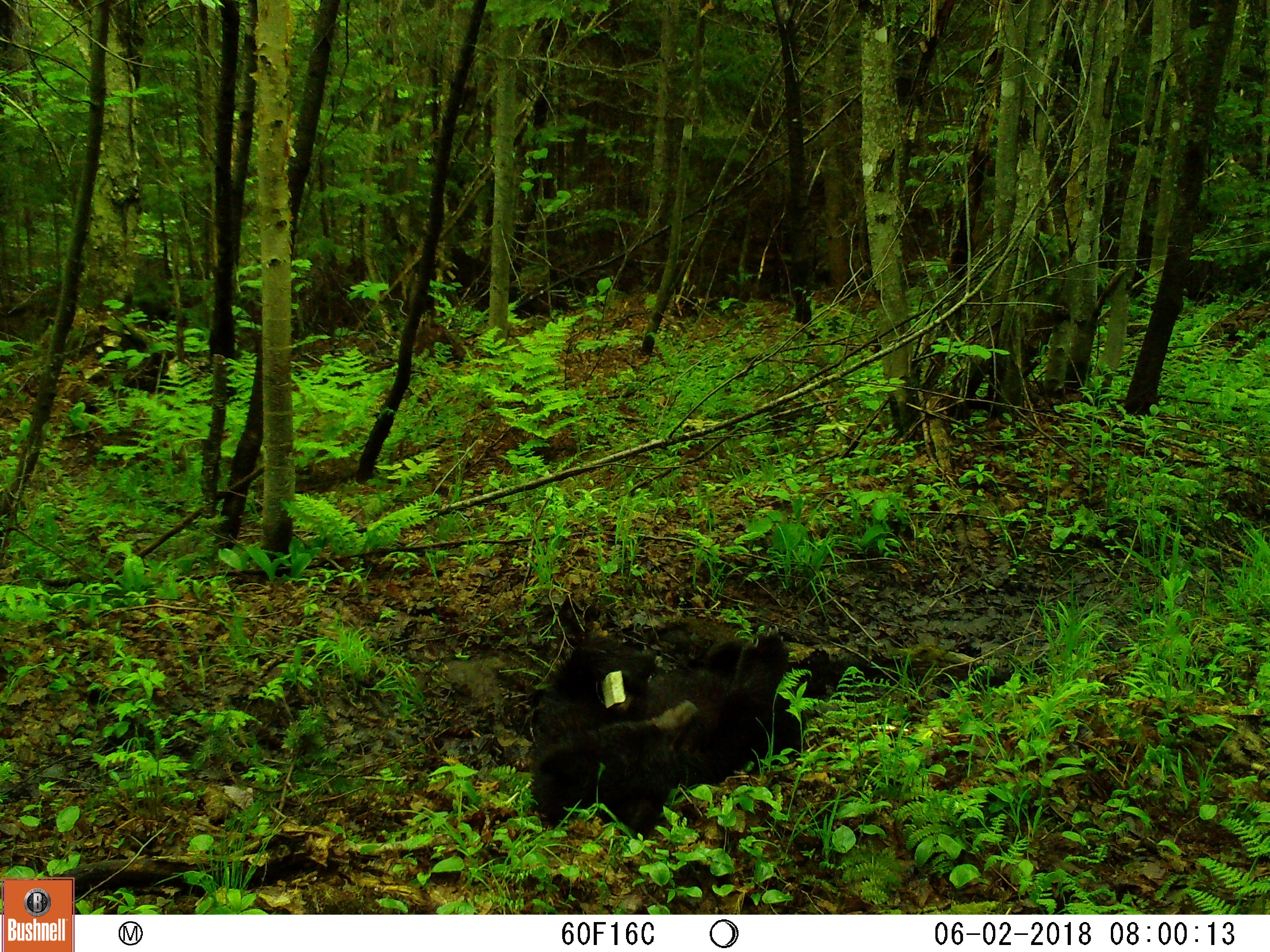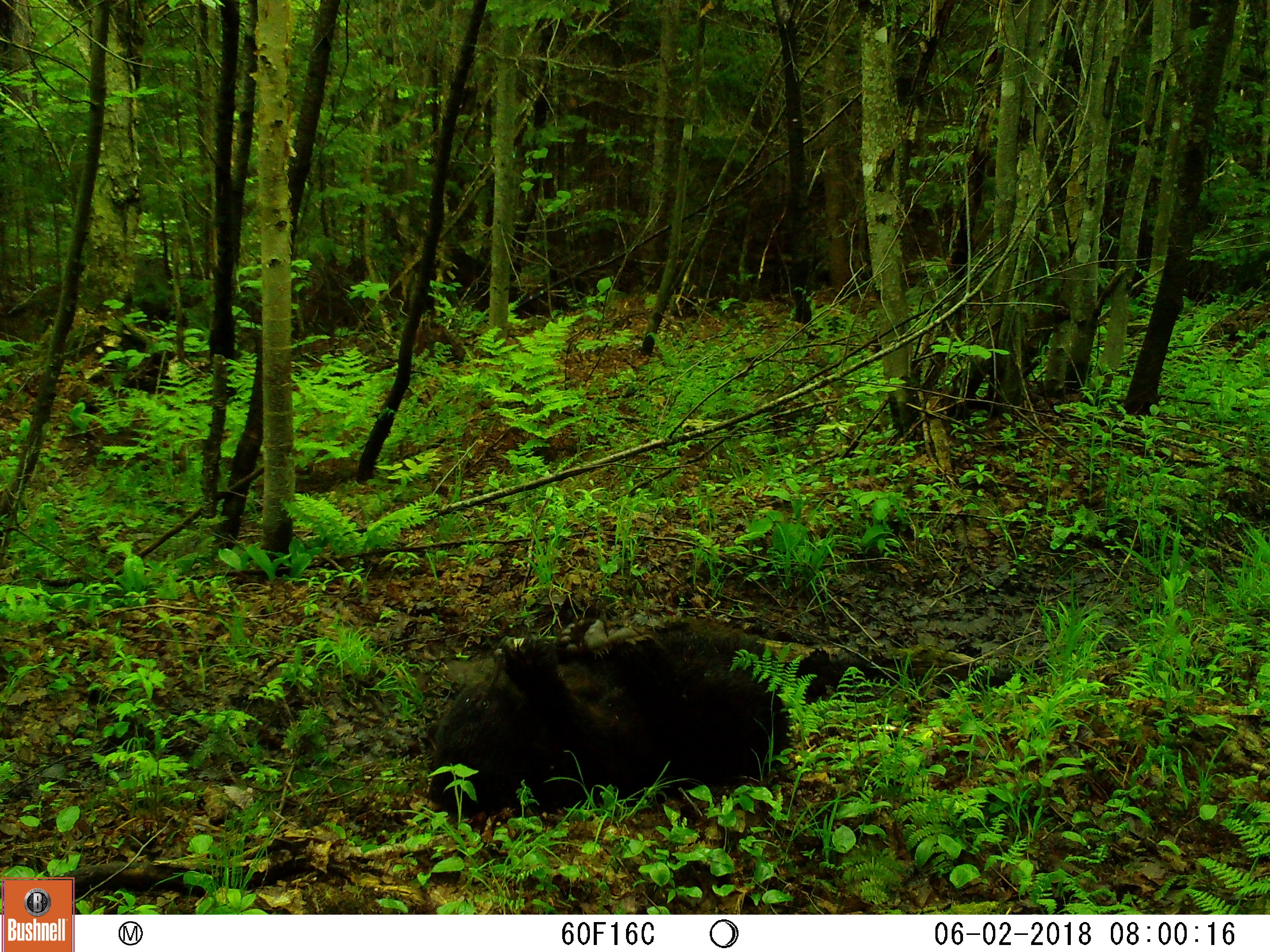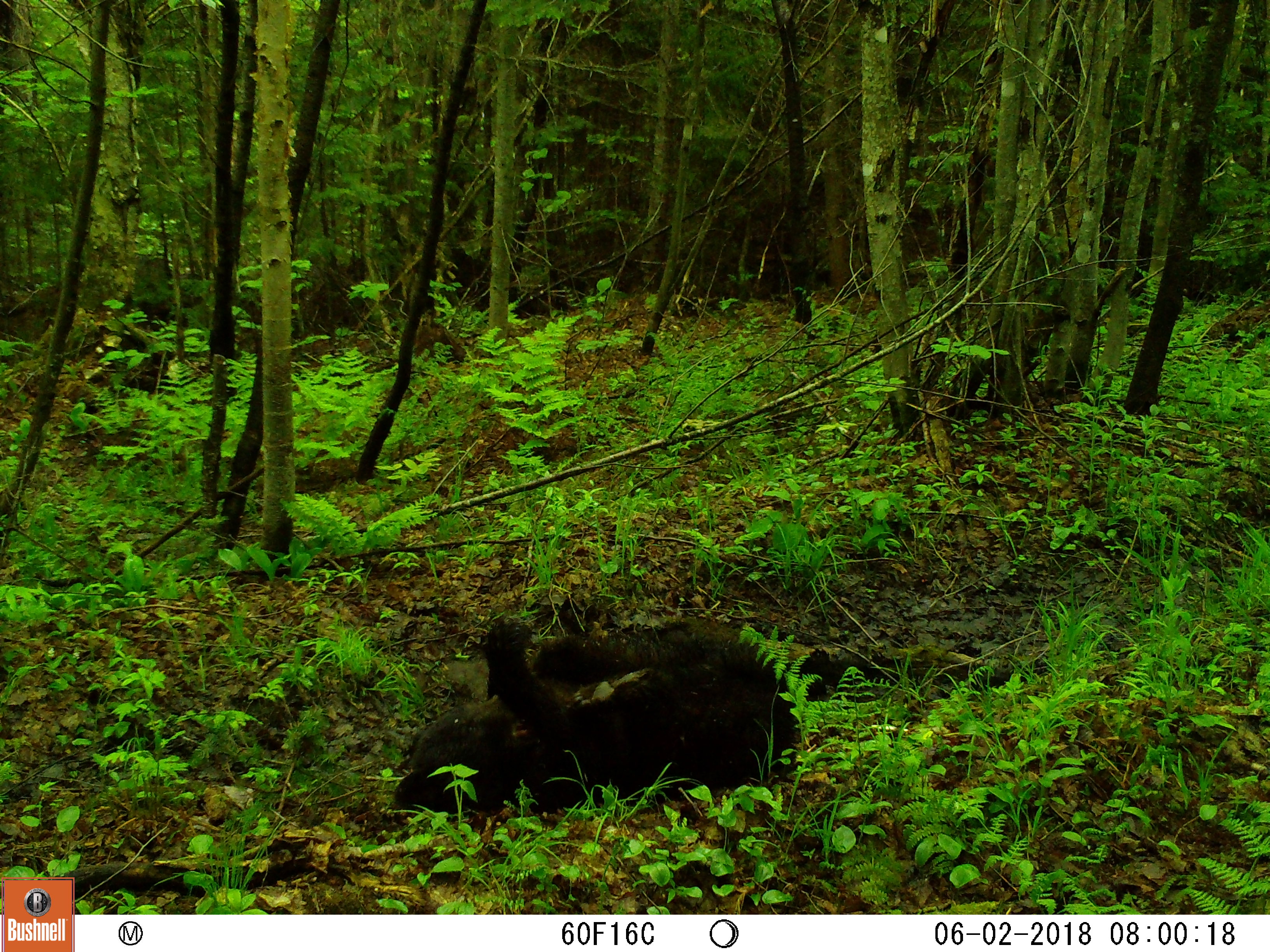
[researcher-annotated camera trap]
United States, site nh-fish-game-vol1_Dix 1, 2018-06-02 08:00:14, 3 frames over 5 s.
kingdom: Animalia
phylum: Chordata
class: Mammalia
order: Carnivora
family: Ursidae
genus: Ursus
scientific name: Ursus americanus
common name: black bear